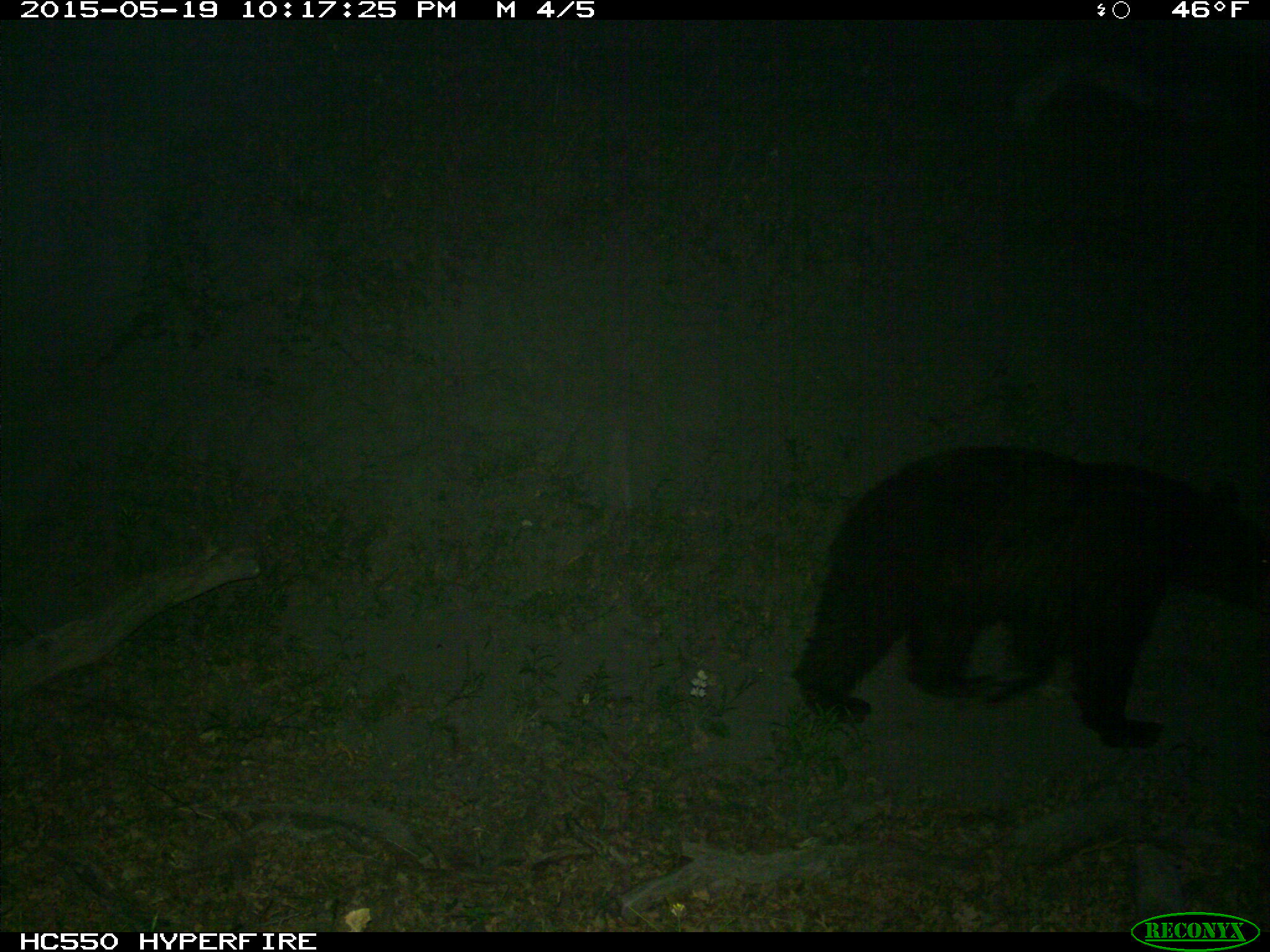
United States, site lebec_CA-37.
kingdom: Animalia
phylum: Chordata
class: Mammalia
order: Carnivora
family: Ursidae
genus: Ursus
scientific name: Ursus americanus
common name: american black bear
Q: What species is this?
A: Ursus americanus (american black bear).